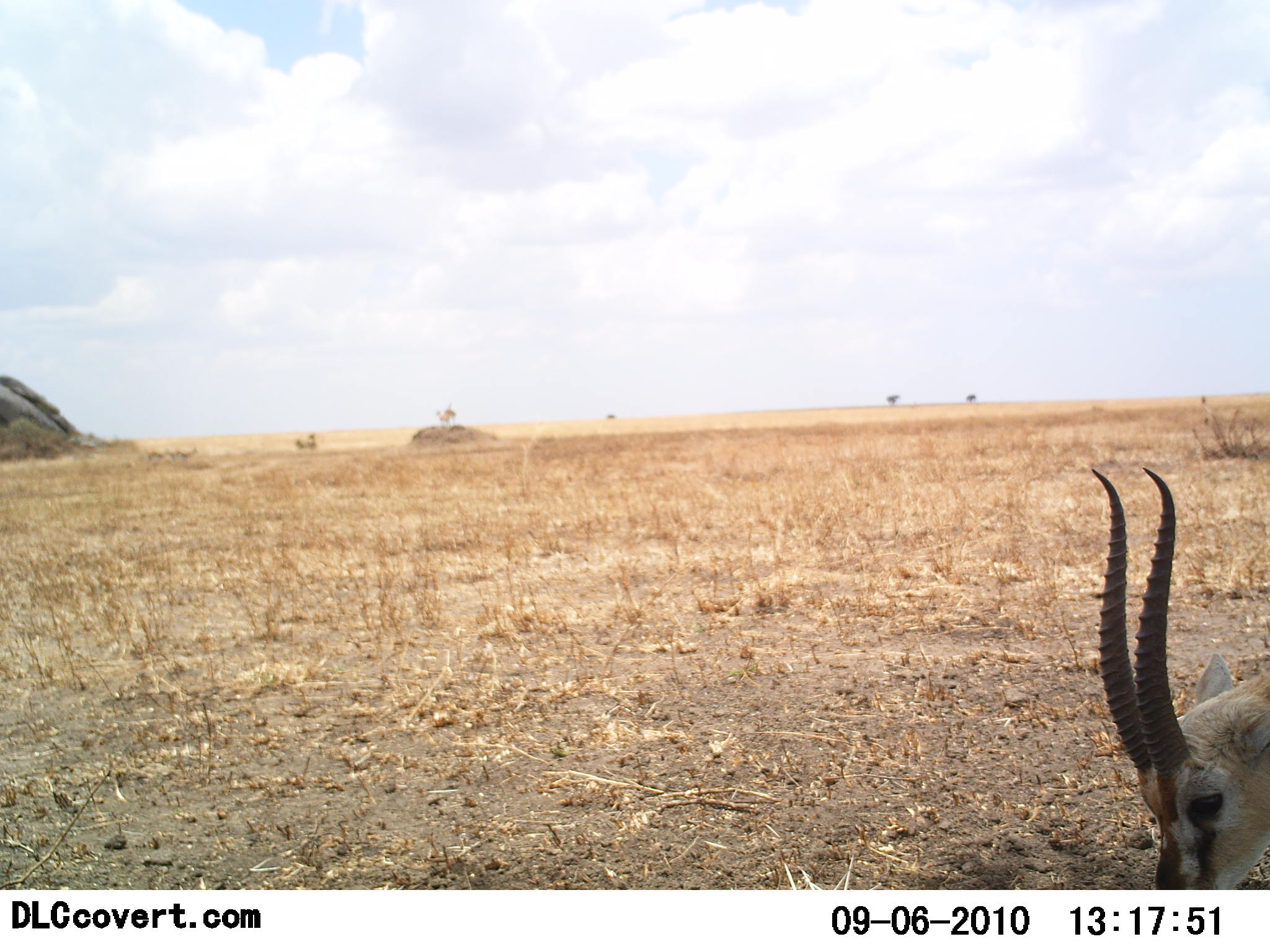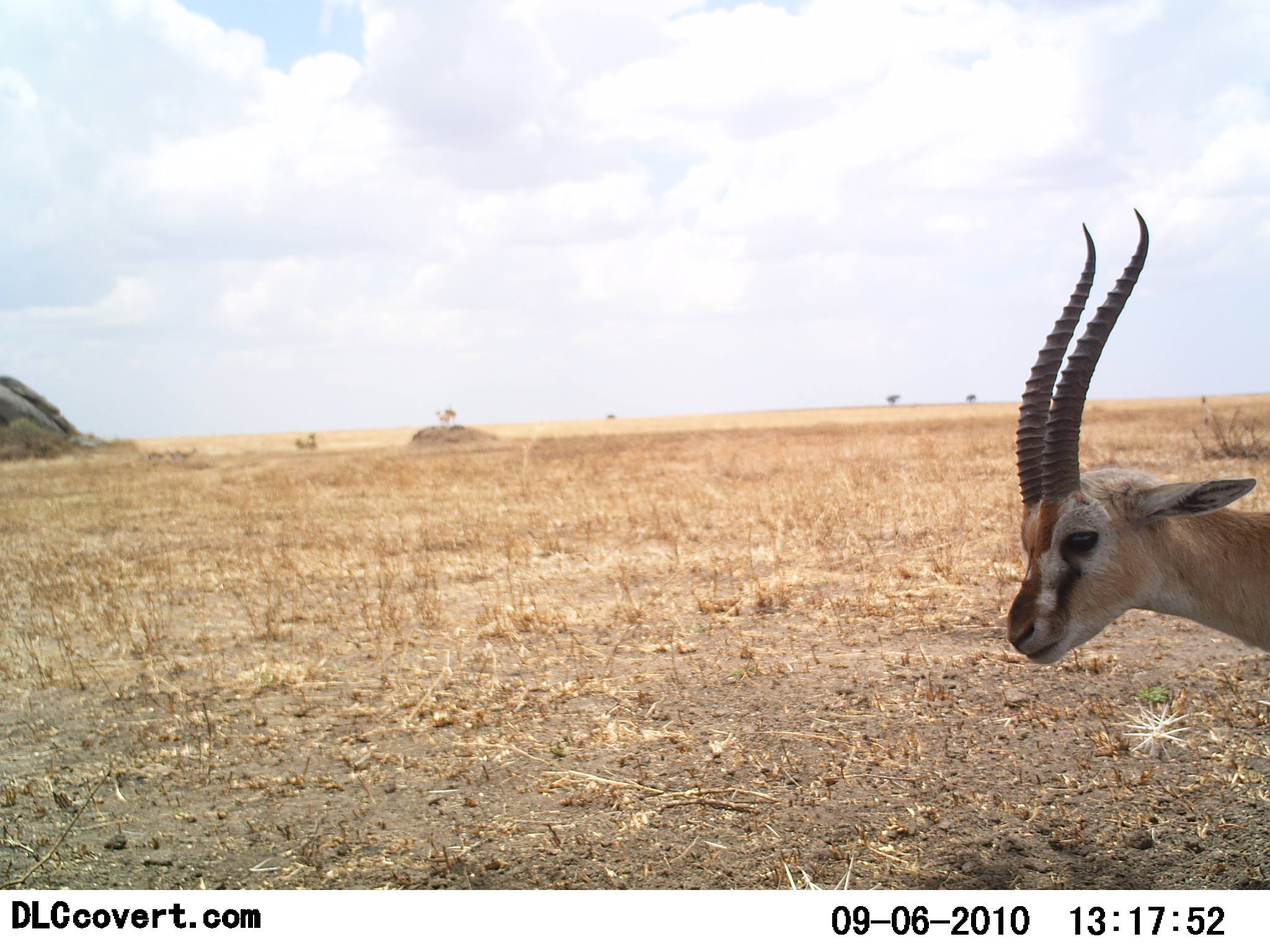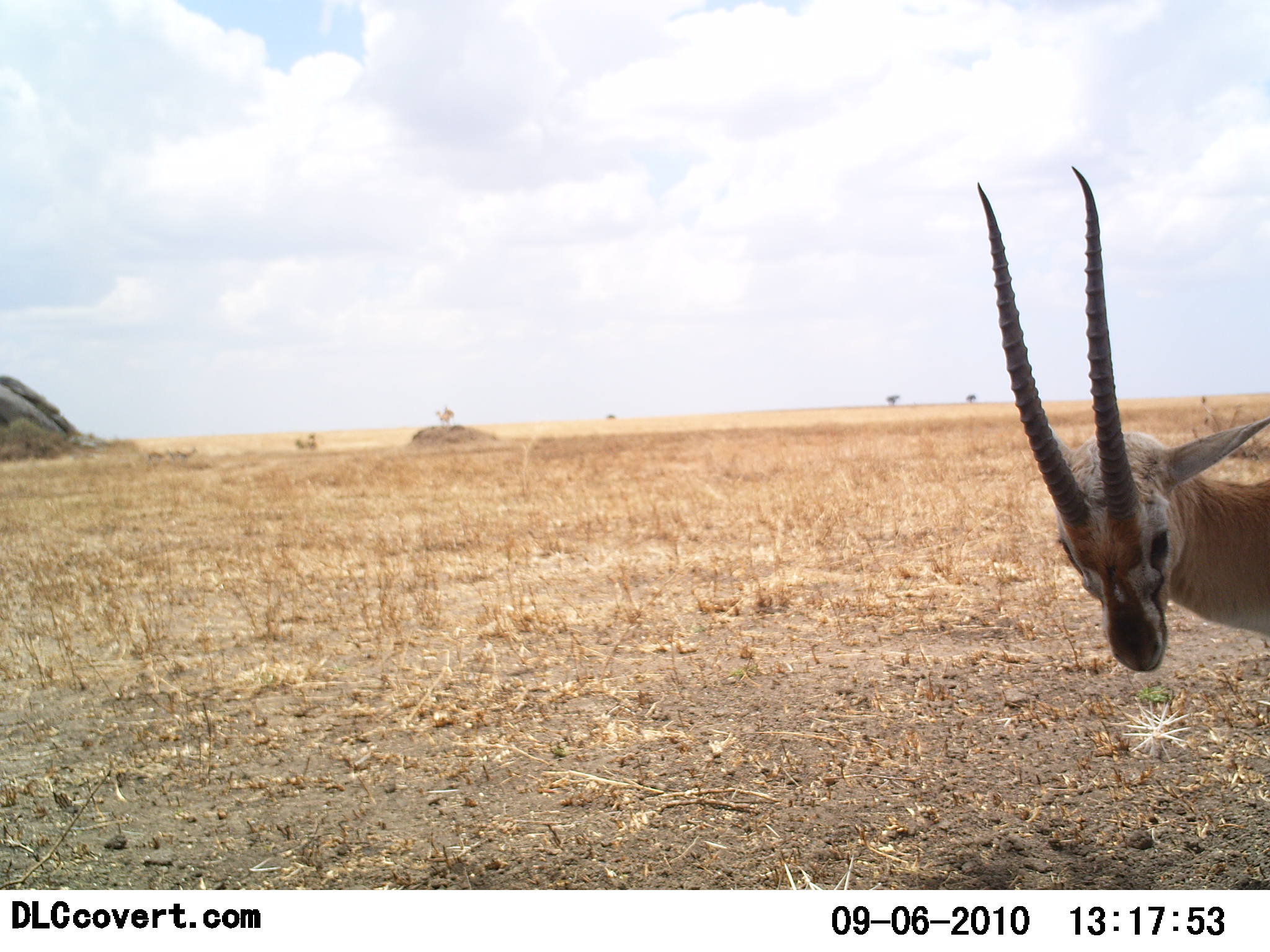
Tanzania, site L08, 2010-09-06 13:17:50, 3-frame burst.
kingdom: Animalia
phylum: Chordata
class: Mammalia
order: Artiodactyla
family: Bovidae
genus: Eudorcas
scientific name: Eudorcas thomsonii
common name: thomson's gazelle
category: gazellethomsons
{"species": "gazellethomsons (thomson's gazelle) (Eudorcas thomsonii)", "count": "1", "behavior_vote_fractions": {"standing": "55%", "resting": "0%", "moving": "27%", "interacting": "0%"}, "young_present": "0%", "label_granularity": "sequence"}